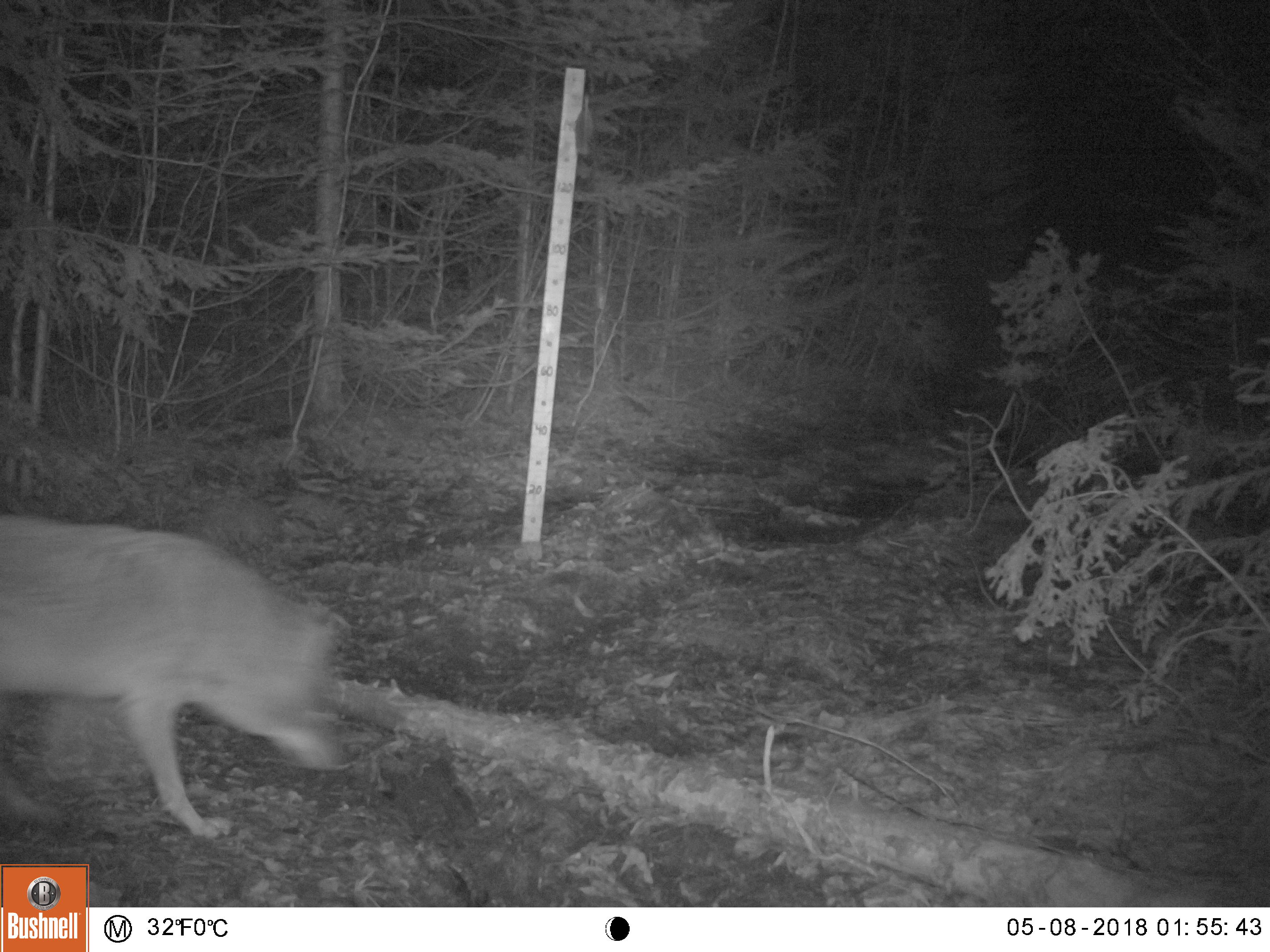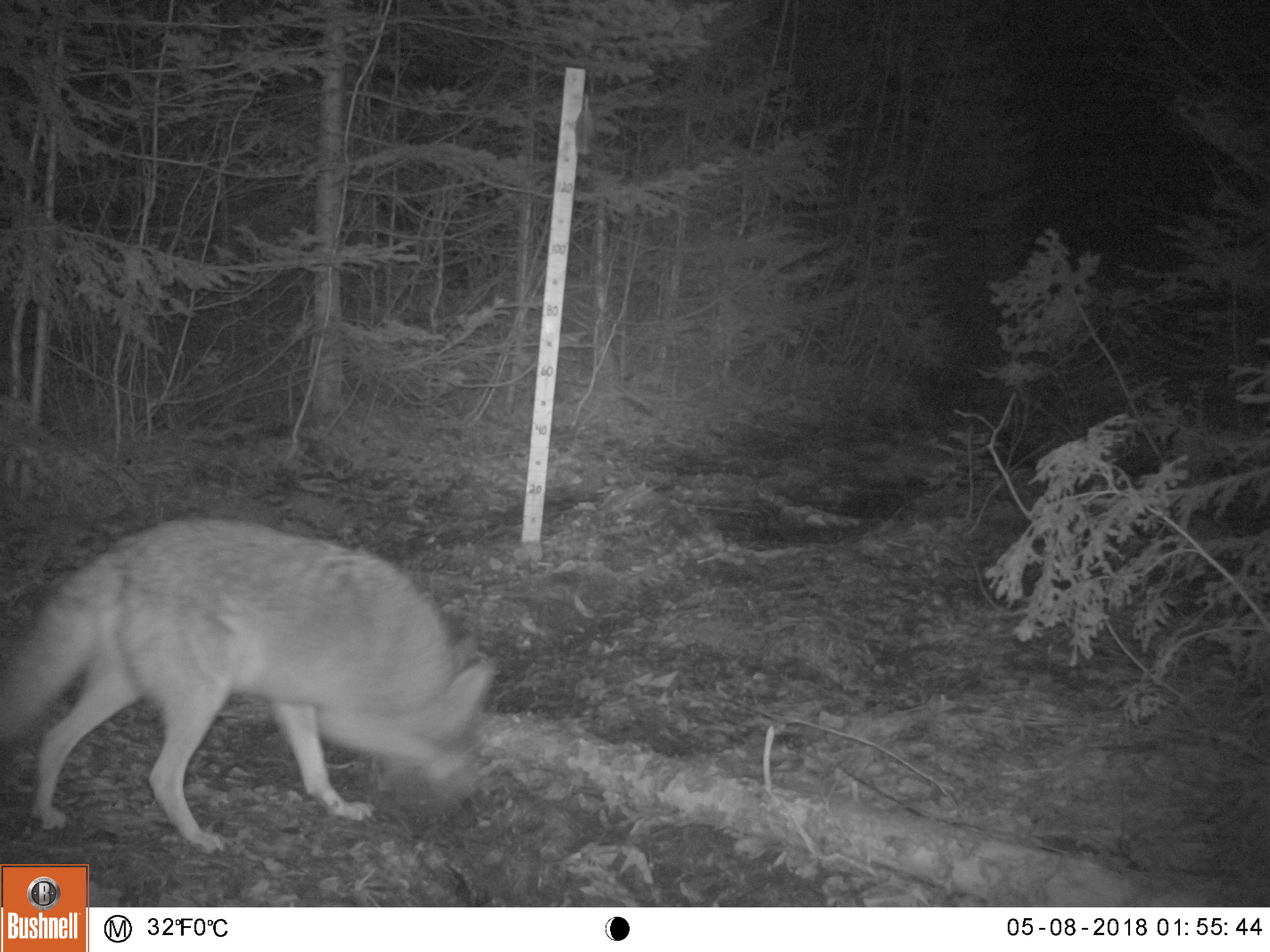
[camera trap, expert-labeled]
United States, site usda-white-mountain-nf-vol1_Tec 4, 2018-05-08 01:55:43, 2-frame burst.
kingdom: Animalia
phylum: Chordata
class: Mammalia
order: Carnivora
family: Canidae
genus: Canis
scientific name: Canis latrans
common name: coyote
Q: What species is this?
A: Coyote (Canis latrans).